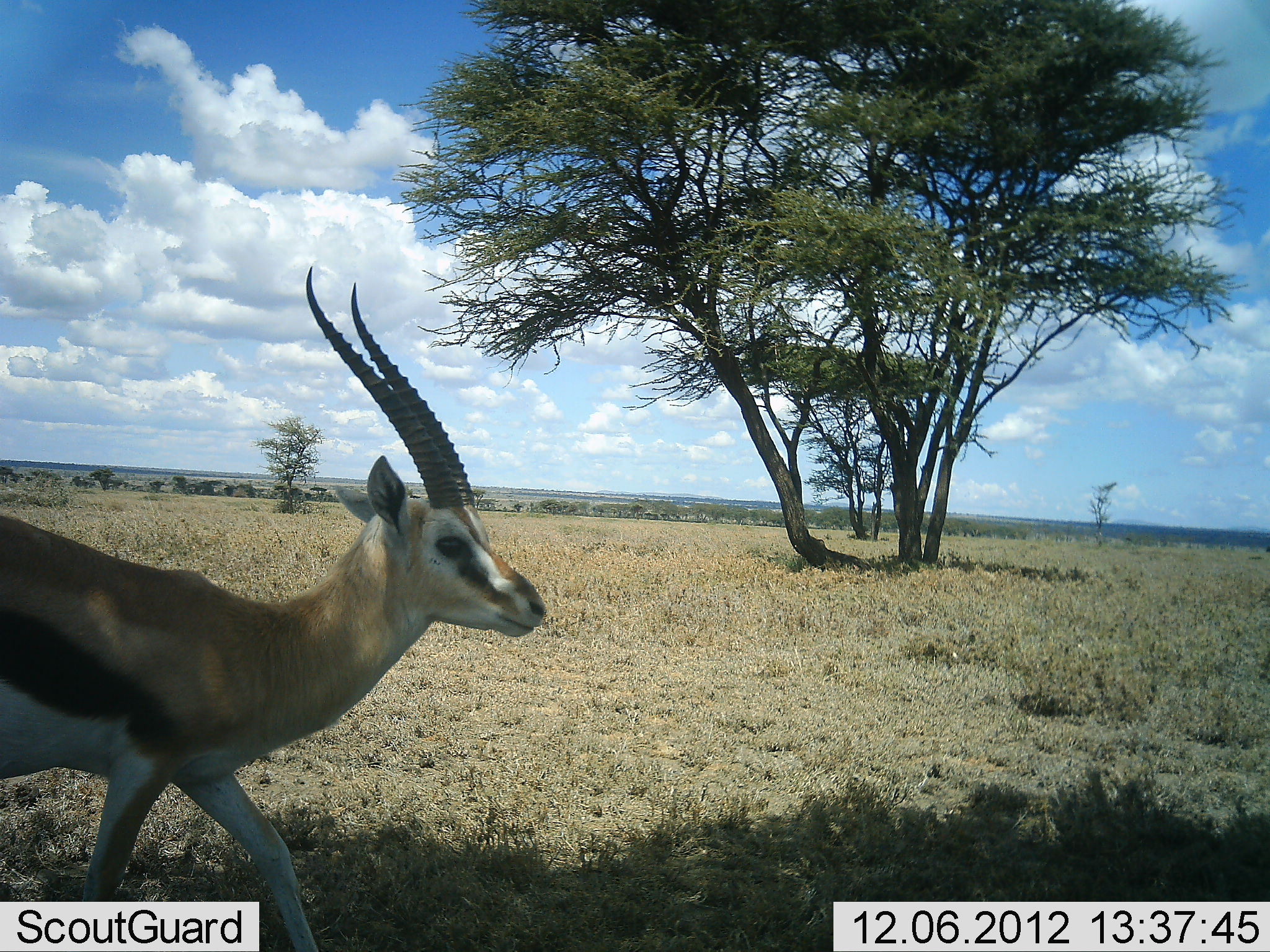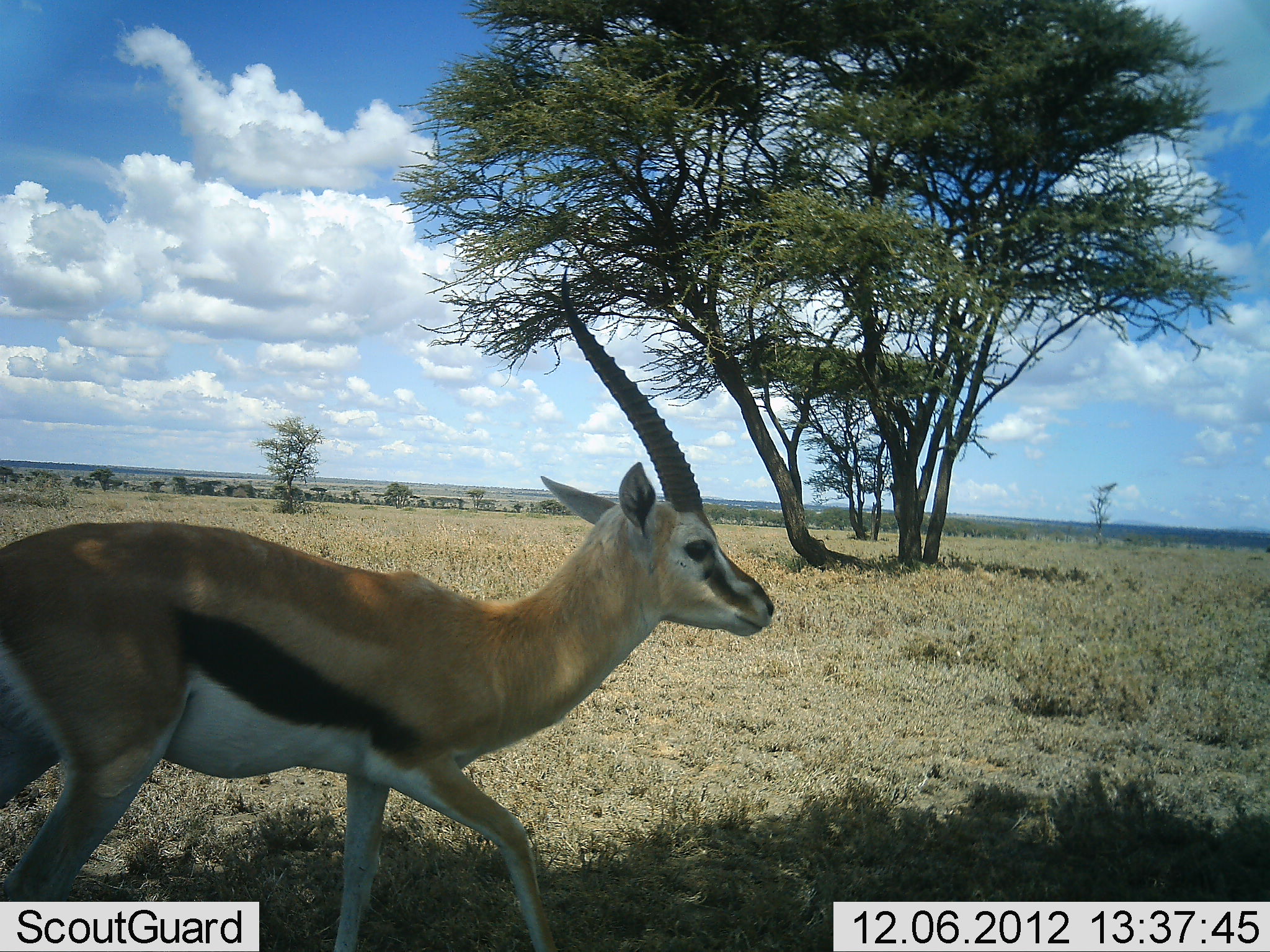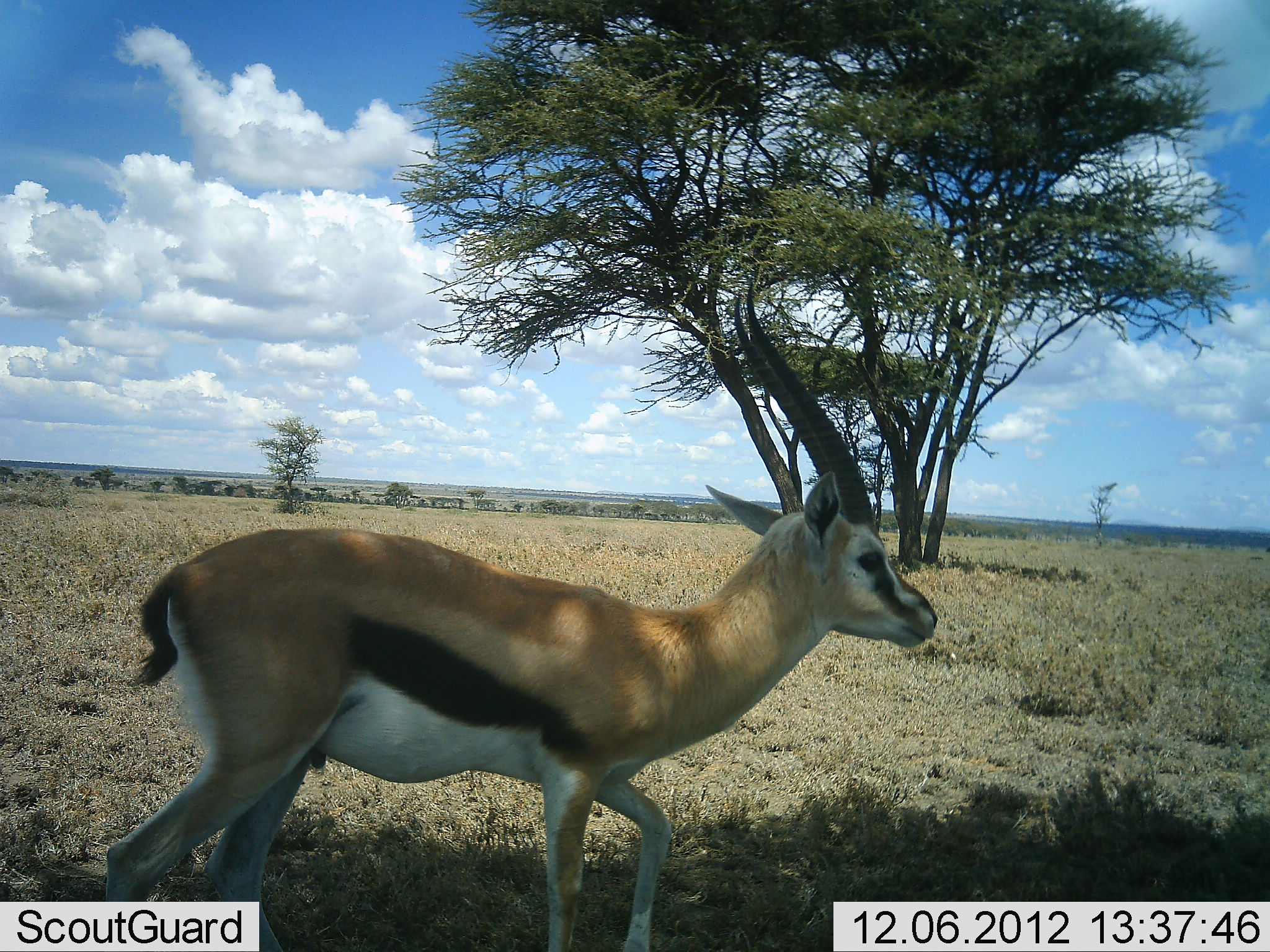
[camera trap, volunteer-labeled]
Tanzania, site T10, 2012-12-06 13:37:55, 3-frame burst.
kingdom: Animalia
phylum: Chordata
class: Mammalia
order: Artiodactyla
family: Bovidae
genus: Eudorcas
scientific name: Eudorcas thomsonii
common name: thomson's gazelle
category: gazellethomsons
Gazellethomsons (thomson's gazelle) (Eudorcas thomsonii), count 1. Behavior (volunteer vote fractions): standing 0%, resting 0%, moving 100%, interacting 0%. Young present (vote fraction): 0%. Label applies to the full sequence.